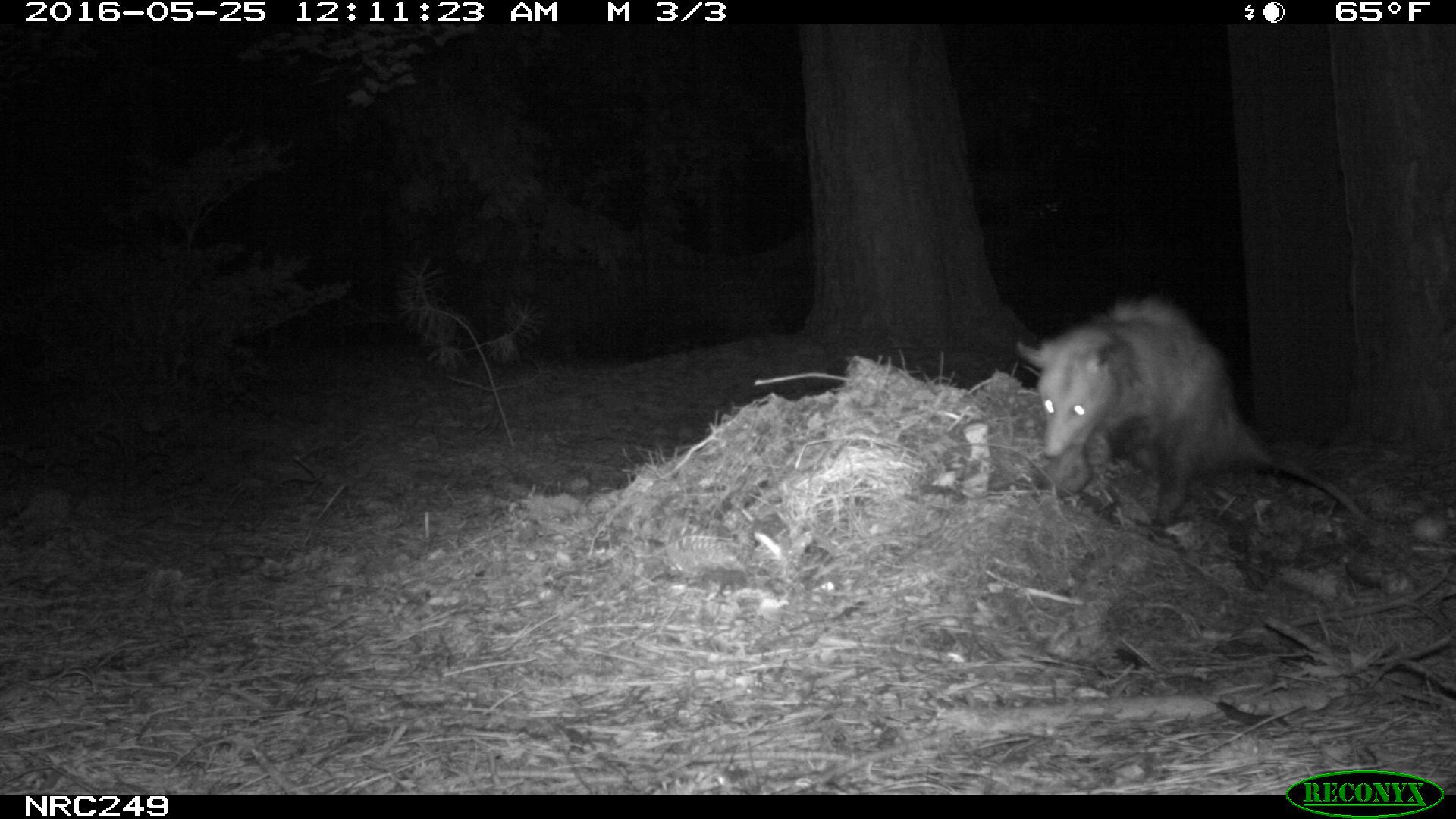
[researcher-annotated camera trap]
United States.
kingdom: Animalia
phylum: Chordata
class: Mammalia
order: Didelphimorphia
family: Didelphidae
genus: Didelphis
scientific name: Didelphis virginiana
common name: virginia opossum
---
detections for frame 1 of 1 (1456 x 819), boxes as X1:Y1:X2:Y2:
Virginia Opossum: 1002:288:1385:541